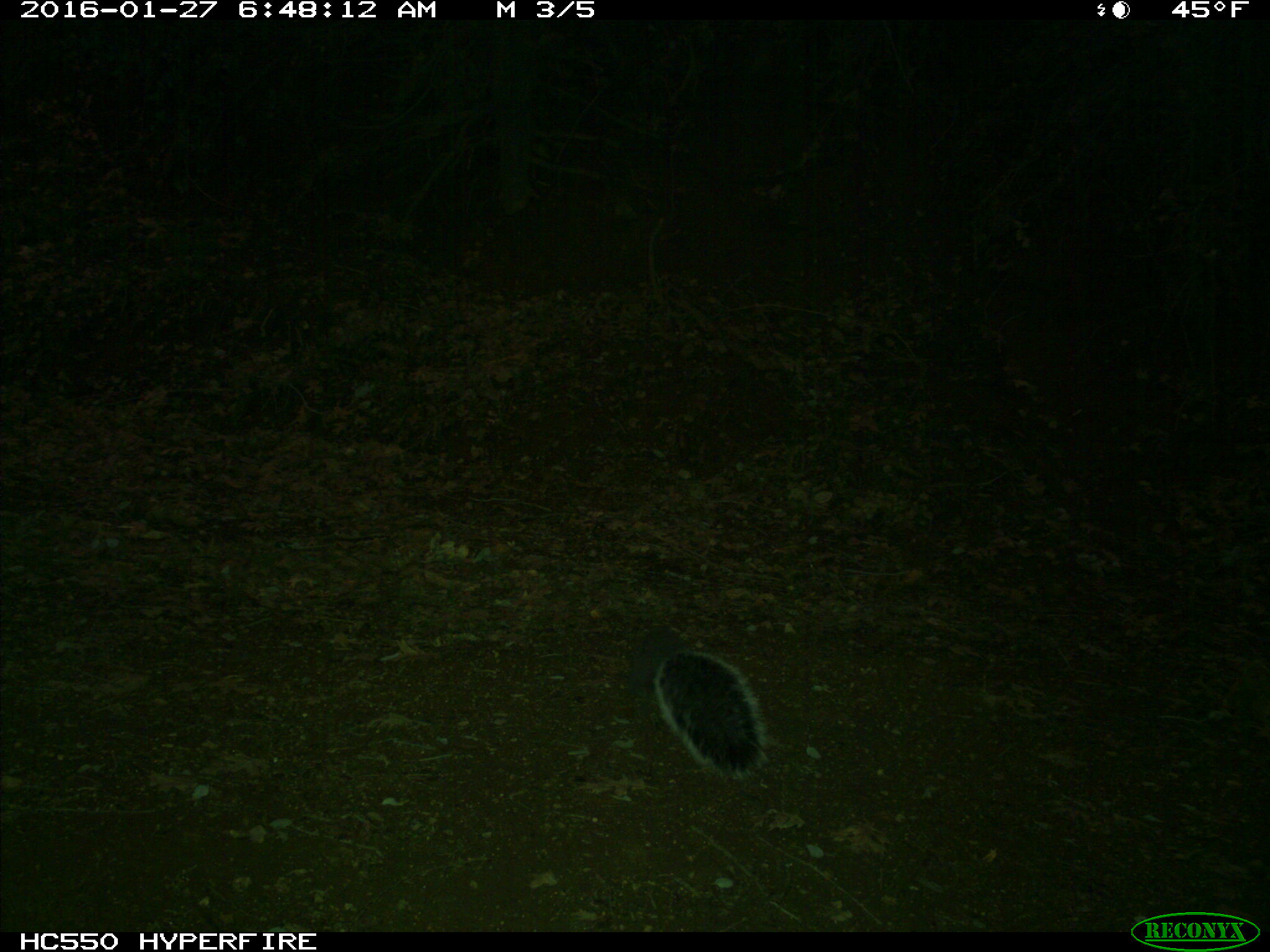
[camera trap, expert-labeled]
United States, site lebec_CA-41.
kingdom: Animalia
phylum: Chordata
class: Mammalia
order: Rodentia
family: Sciuridae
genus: Sciurus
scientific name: Sciurus carolinensis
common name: eastern gray squirrel